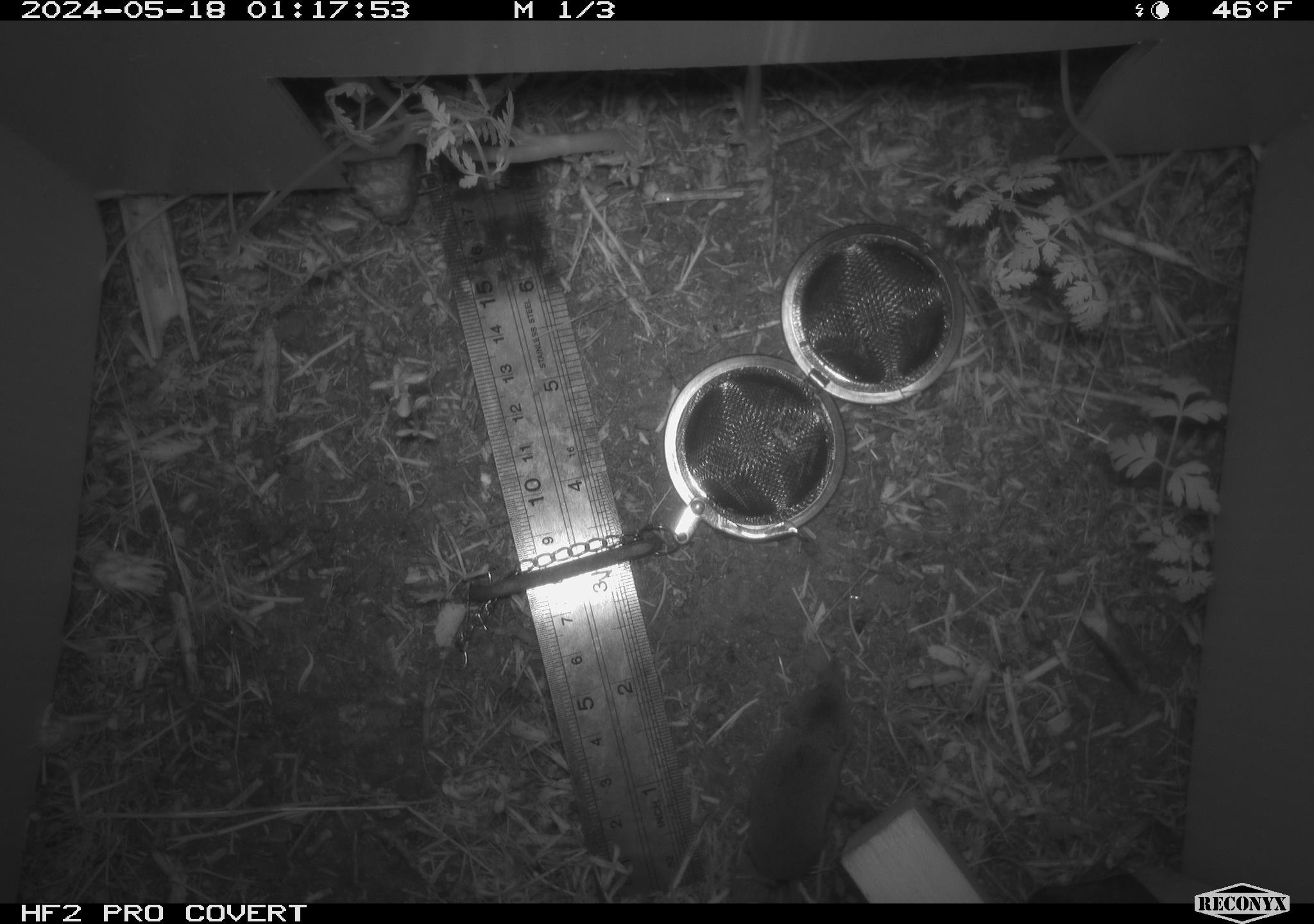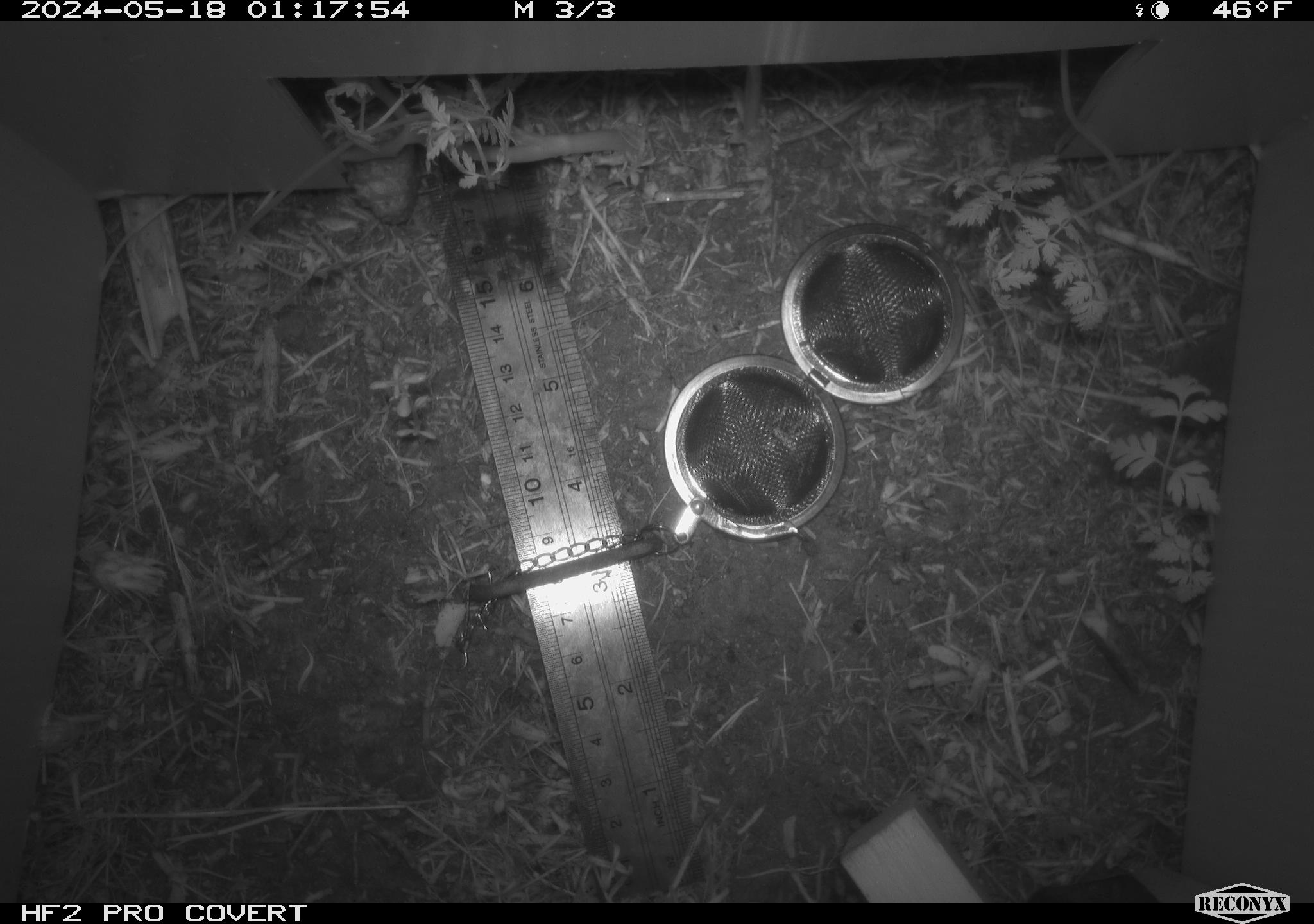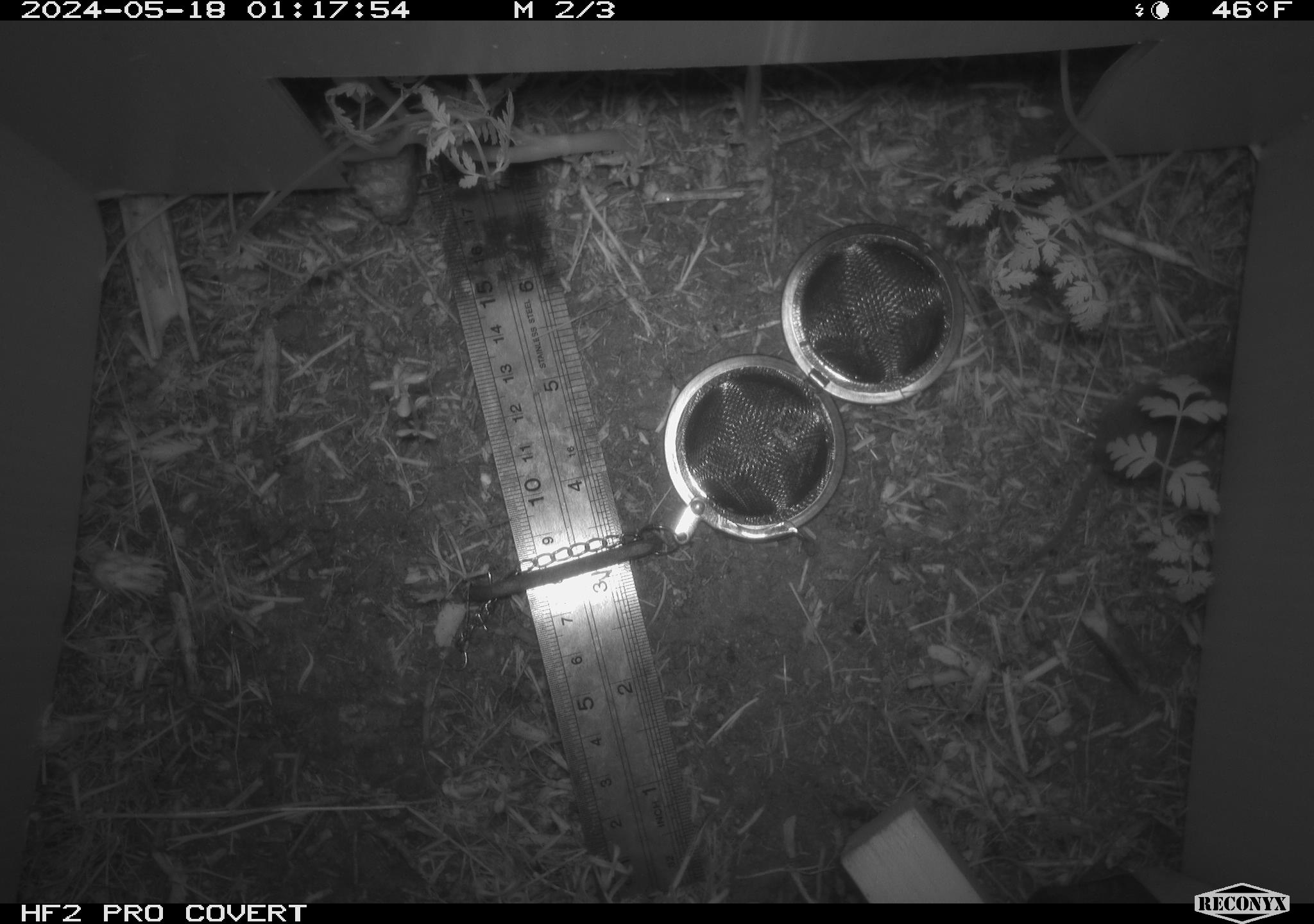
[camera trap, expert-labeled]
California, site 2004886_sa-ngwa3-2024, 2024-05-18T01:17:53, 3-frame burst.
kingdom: Animalia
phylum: Chordata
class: Mammalia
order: Rodentia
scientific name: Rodentia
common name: mouse species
Mouse species (Rodentia).